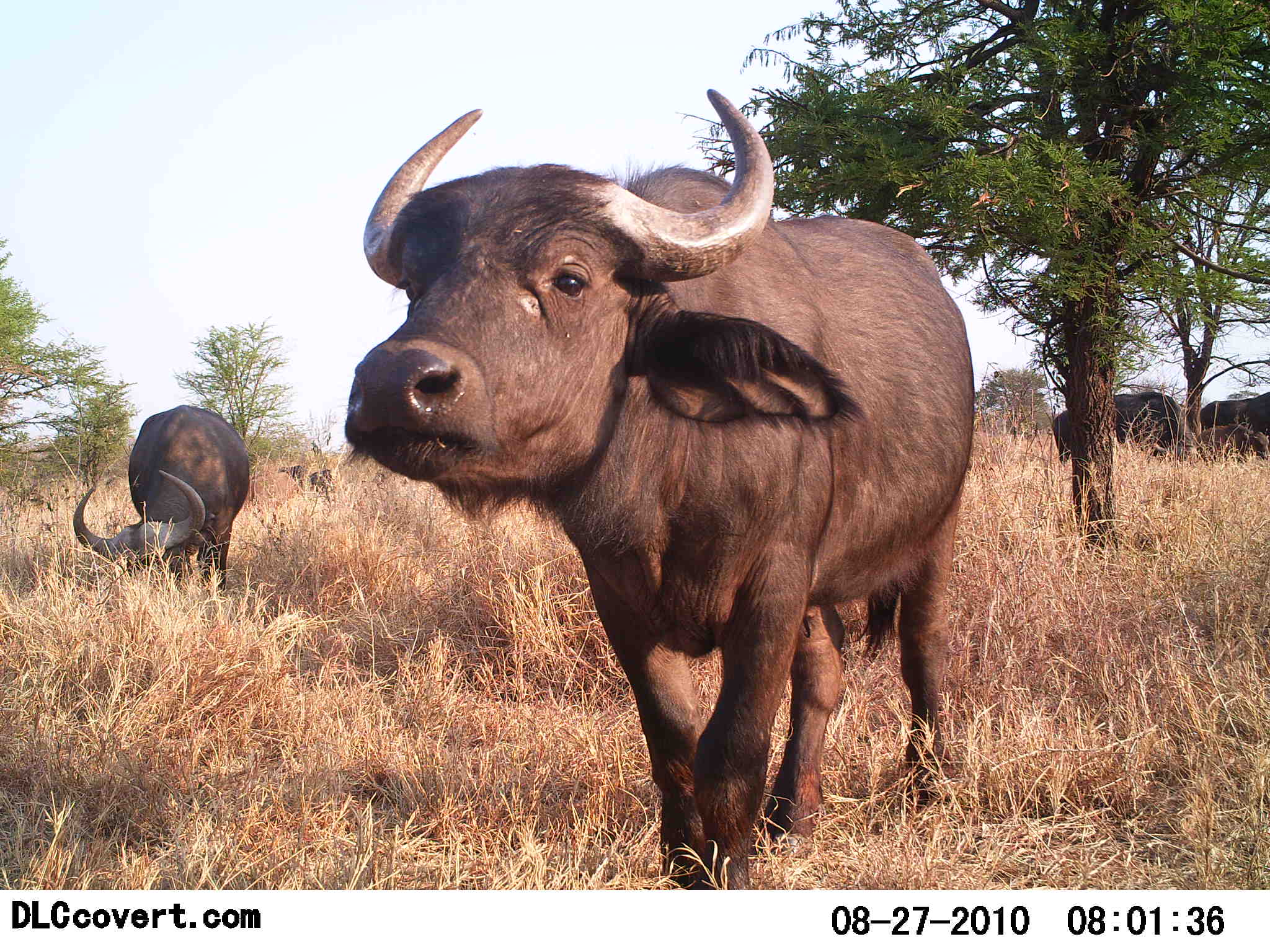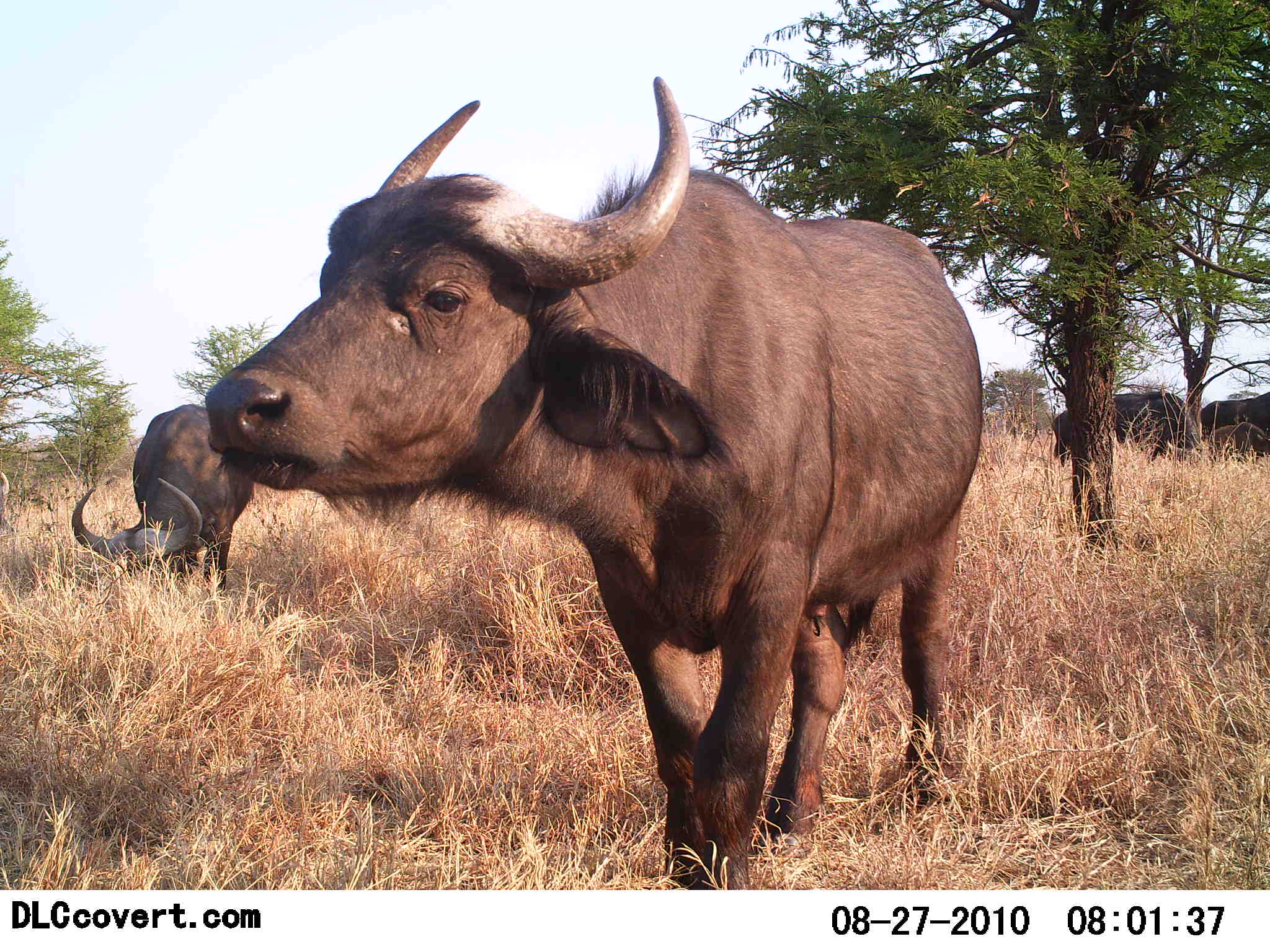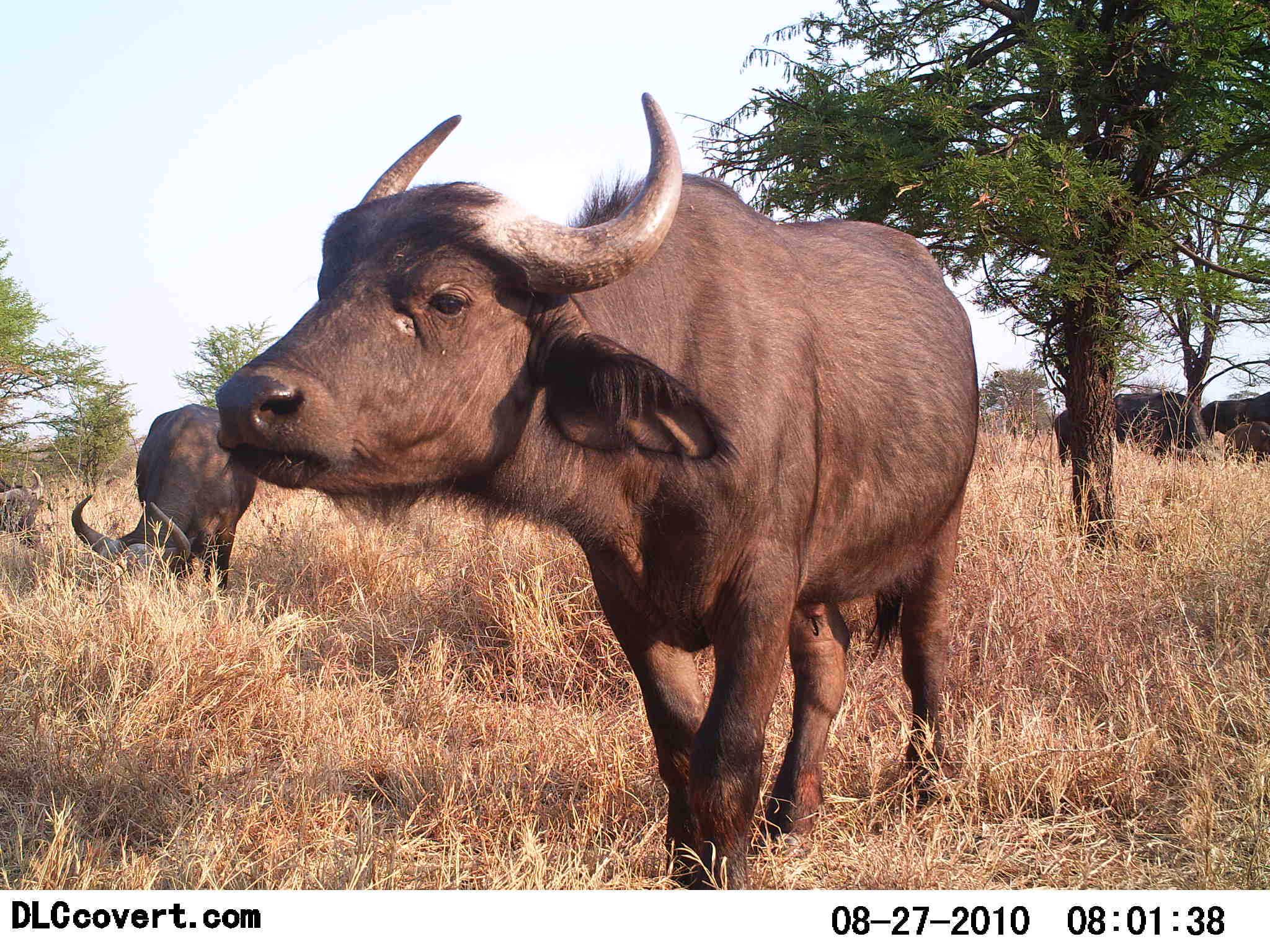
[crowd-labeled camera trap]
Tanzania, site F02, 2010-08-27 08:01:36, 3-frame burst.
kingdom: Animalia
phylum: Chordata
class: Mammalia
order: Artiodactyla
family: Bovidae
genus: Syncerus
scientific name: Syncerus caffer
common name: cape buffalo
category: buffalo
Buffalo (cape buffalo) (Syncerus caffer), count 4. Behavior (volunteer vote fractions): standing 80%, resting 0%, moving 27%, interacting 0%. Young present (vote fraction): 7%. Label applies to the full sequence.